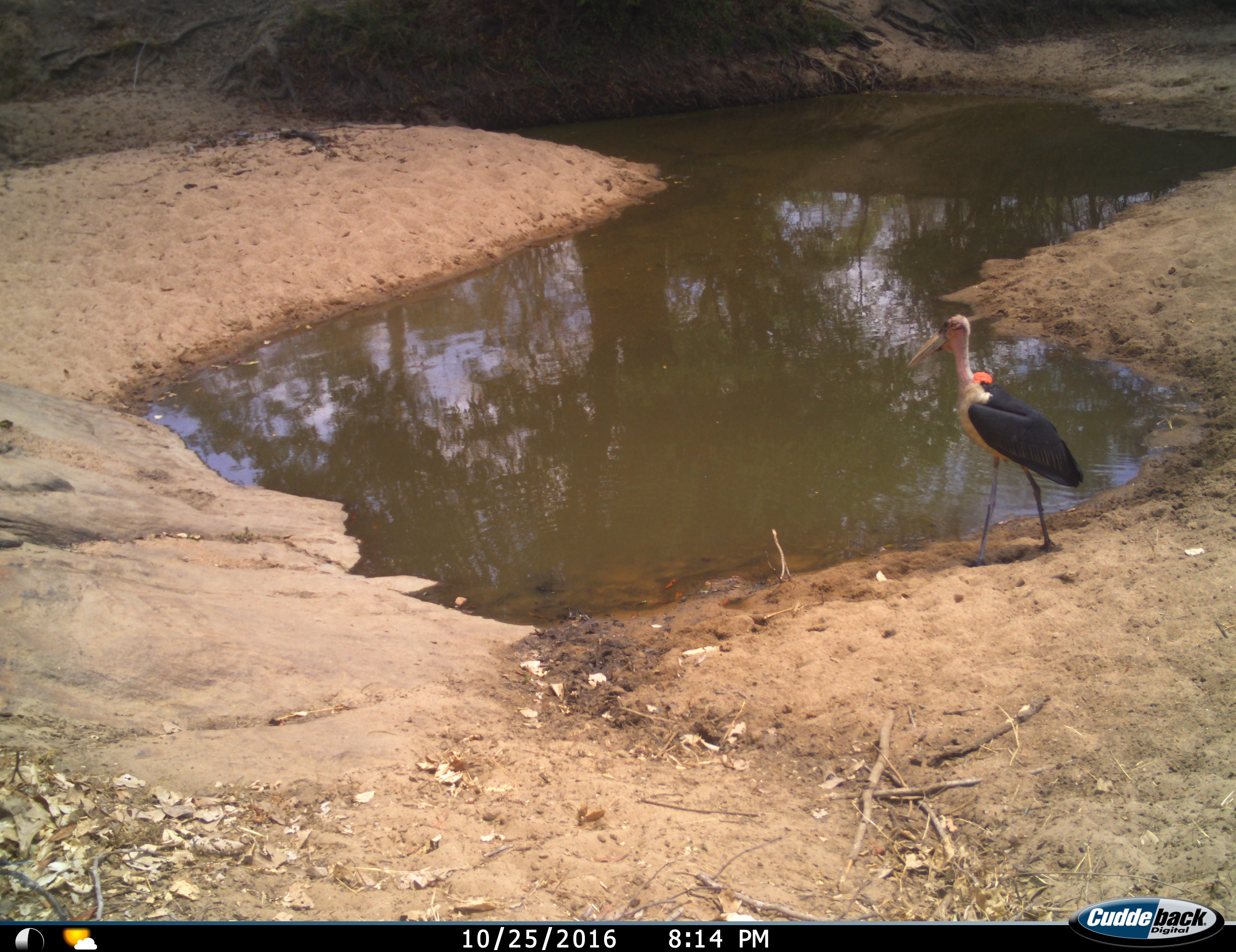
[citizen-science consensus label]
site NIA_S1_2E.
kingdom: Animalia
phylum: Chordata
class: Aves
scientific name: Aves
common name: bird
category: birdother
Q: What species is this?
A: Birdother (bird) (Aves).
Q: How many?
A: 1.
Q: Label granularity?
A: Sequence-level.